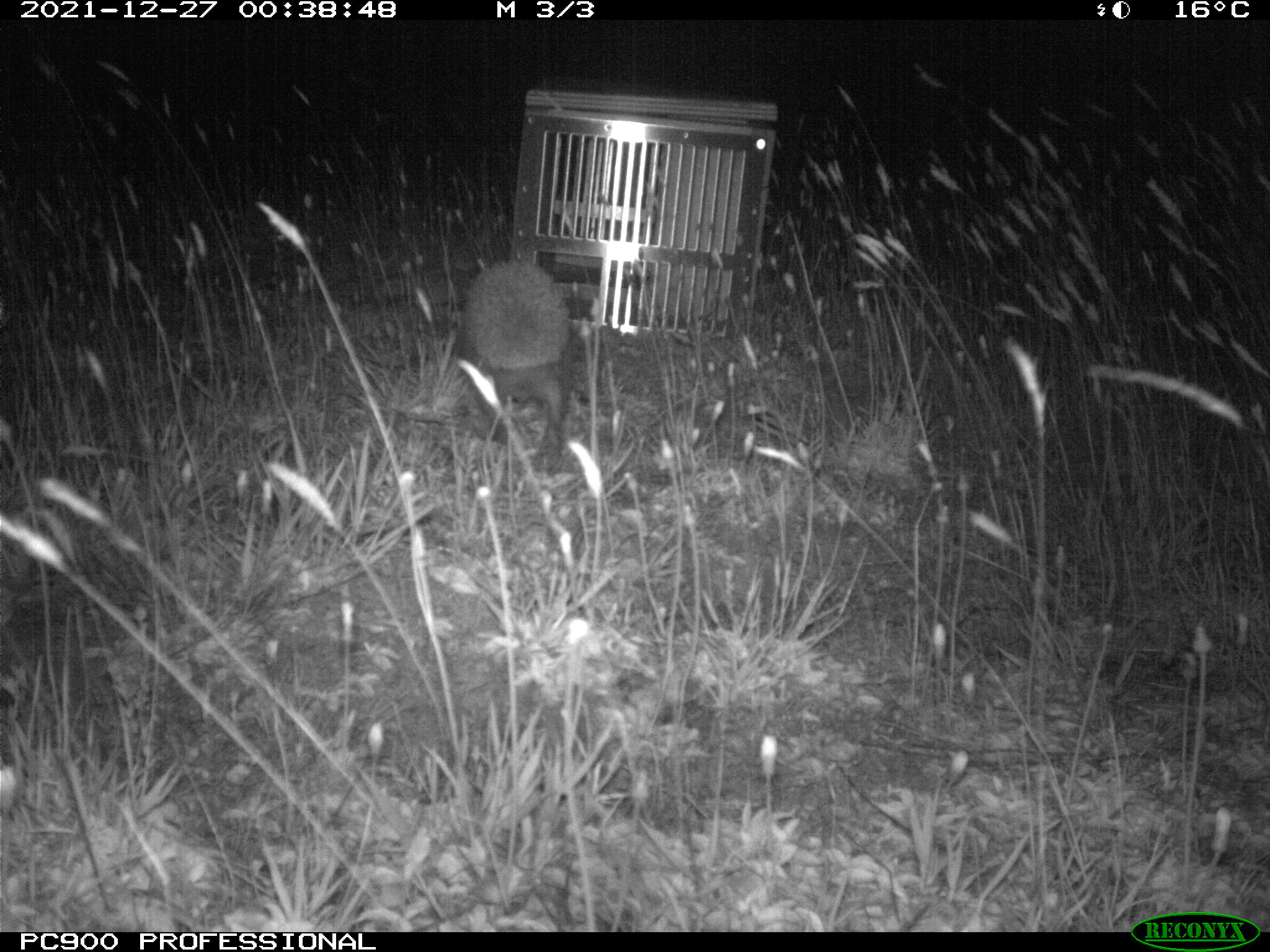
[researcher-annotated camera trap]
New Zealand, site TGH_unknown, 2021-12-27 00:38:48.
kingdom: Animalia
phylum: Chordata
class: Mammalia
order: Eulipotyphla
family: Erinaceidae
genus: Erinaceus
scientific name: Erinaceus europaeus europaeus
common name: european hedgehog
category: hedgehog